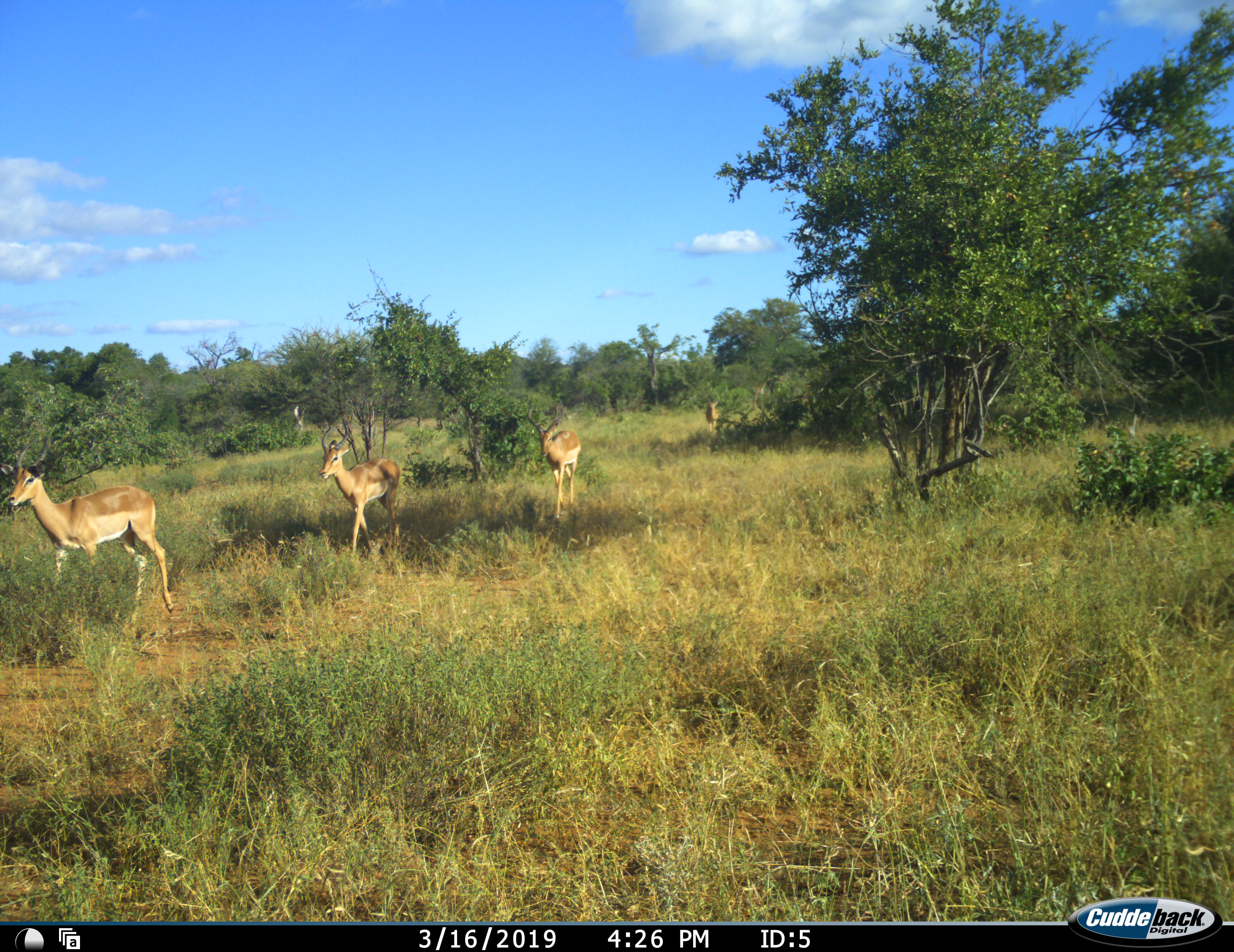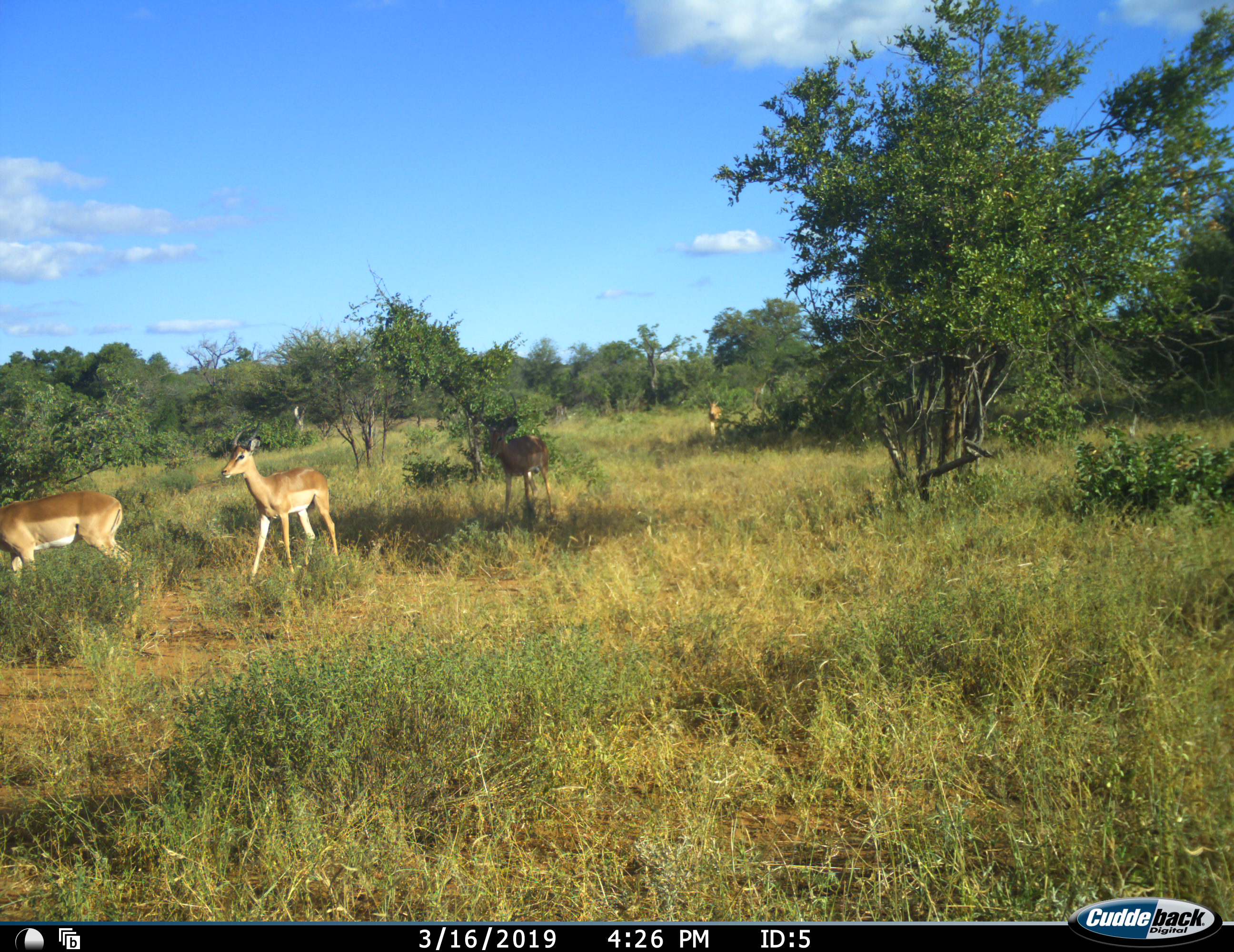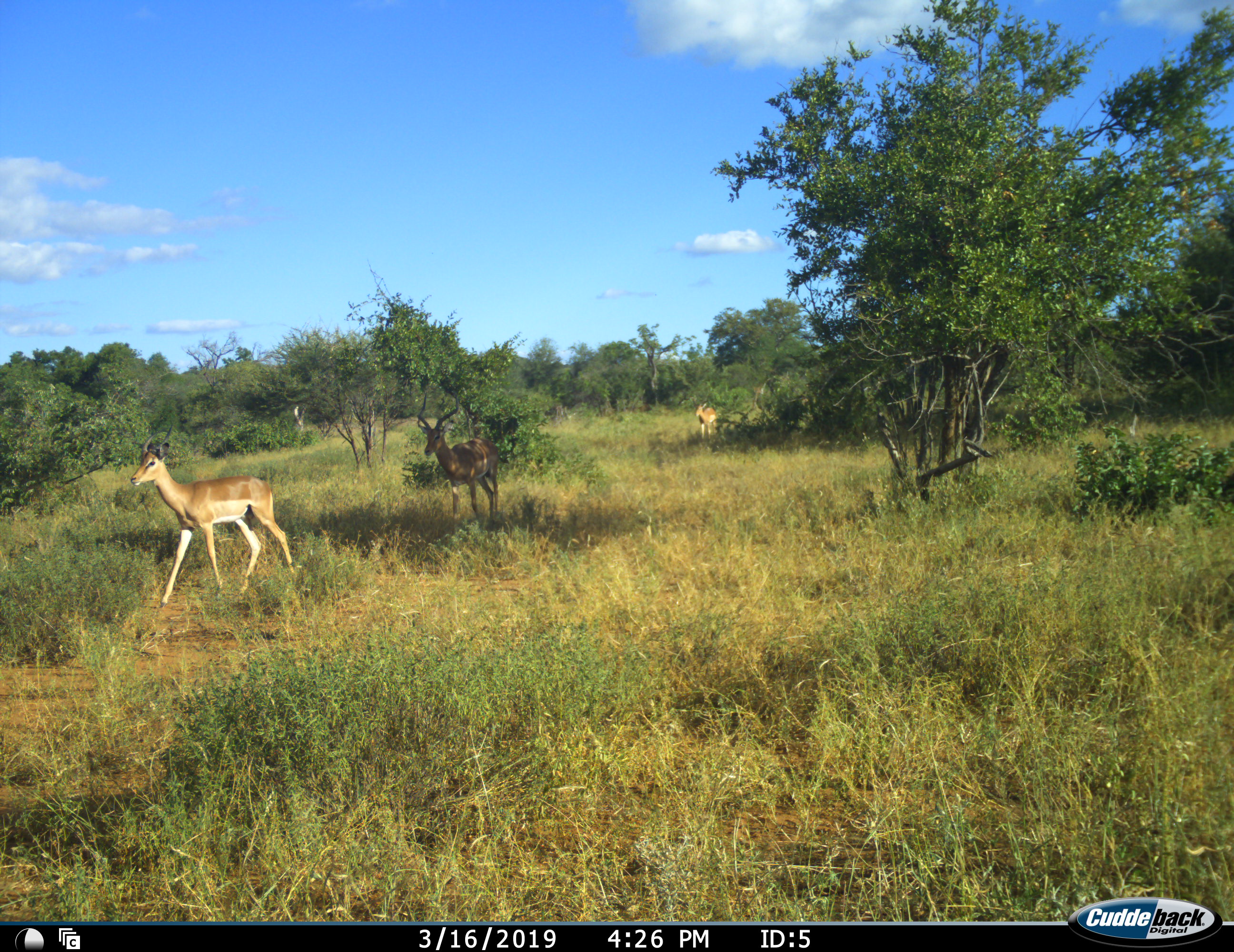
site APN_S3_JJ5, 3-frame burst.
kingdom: Animalia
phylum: Chordata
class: Mammalia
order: Artiodactyla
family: Bovidae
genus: Aepyceros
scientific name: Aepyceros melampus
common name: impala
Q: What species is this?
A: Impala (Aepyceros melampus).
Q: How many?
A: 4.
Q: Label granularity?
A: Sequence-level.